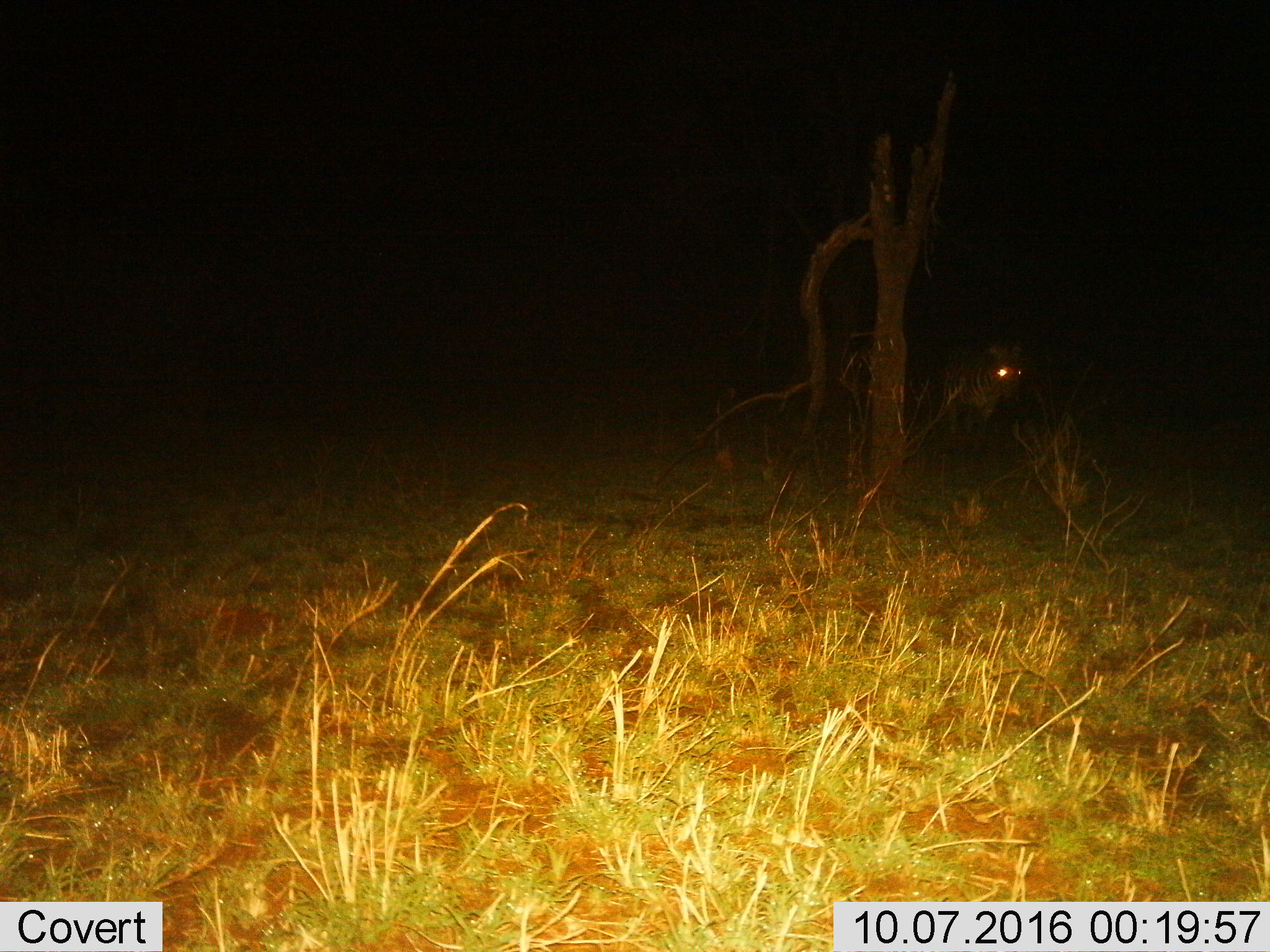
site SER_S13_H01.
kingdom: Animalia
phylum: Chordata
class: Mammalia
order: Perissodactyla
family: Equidae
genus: Equus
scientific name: Equus quagga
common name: plains zebra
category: zebraplains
Zebraplains (plains zebra) (Equus quagga), count 1. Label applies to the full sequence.